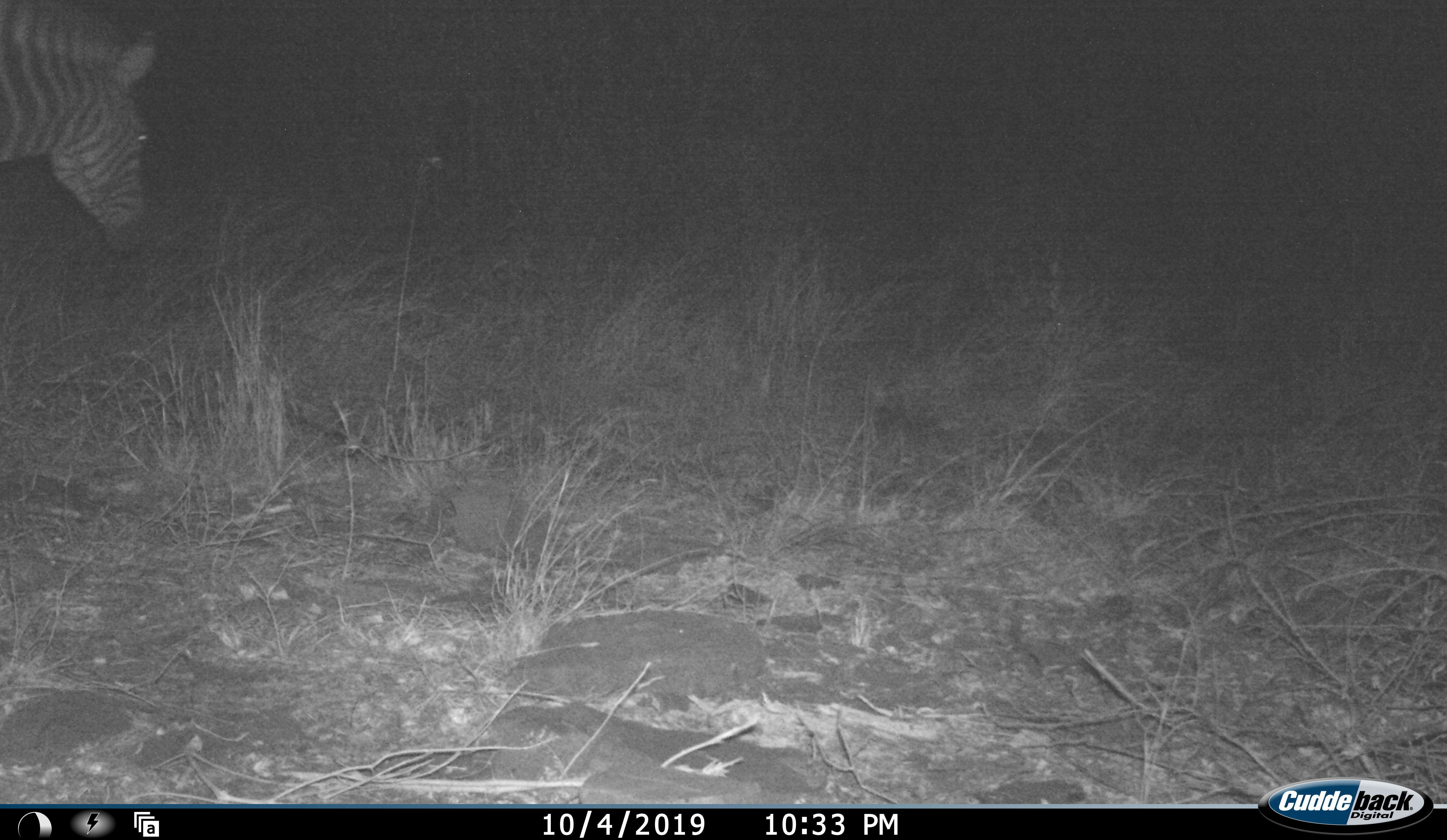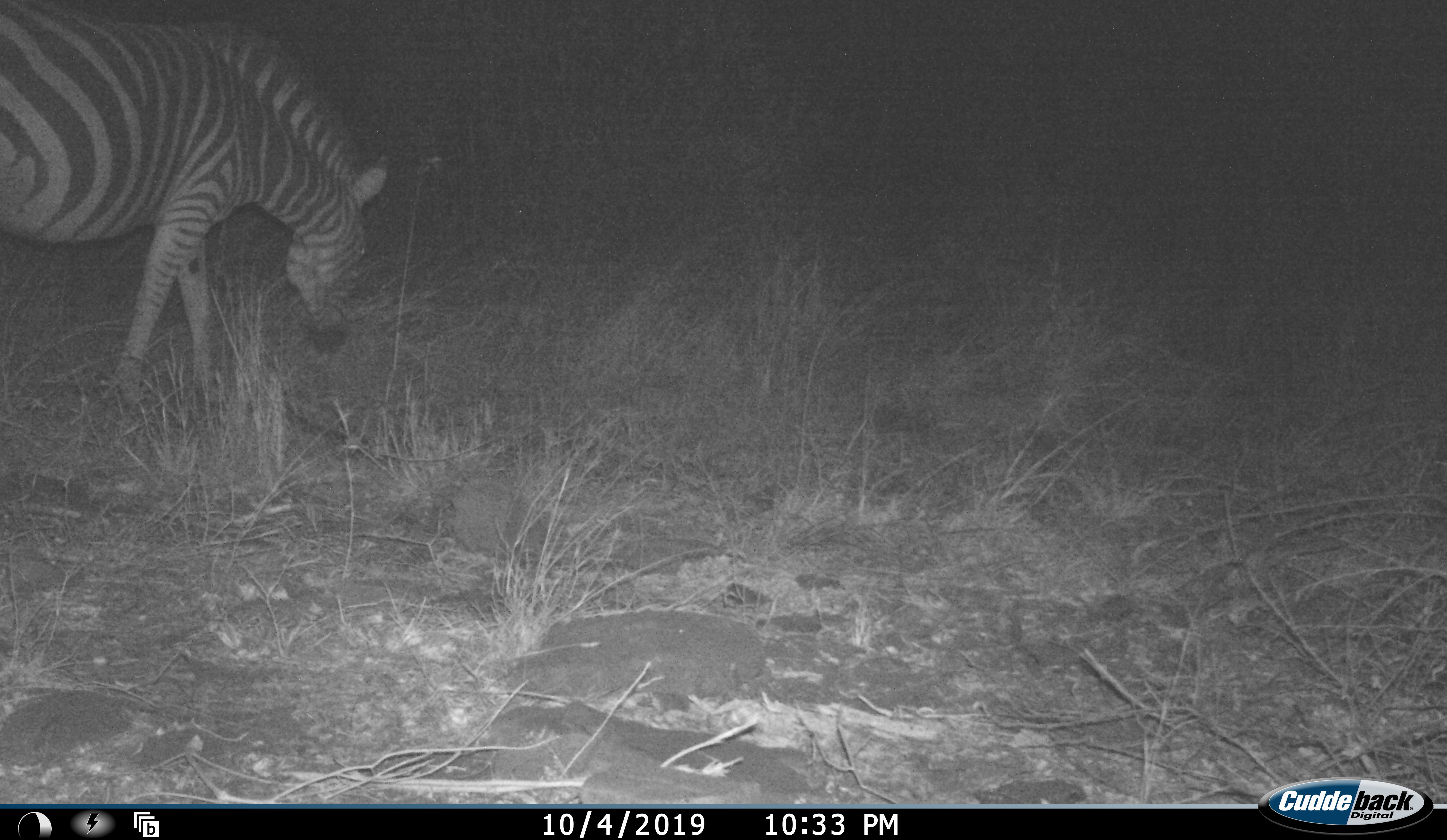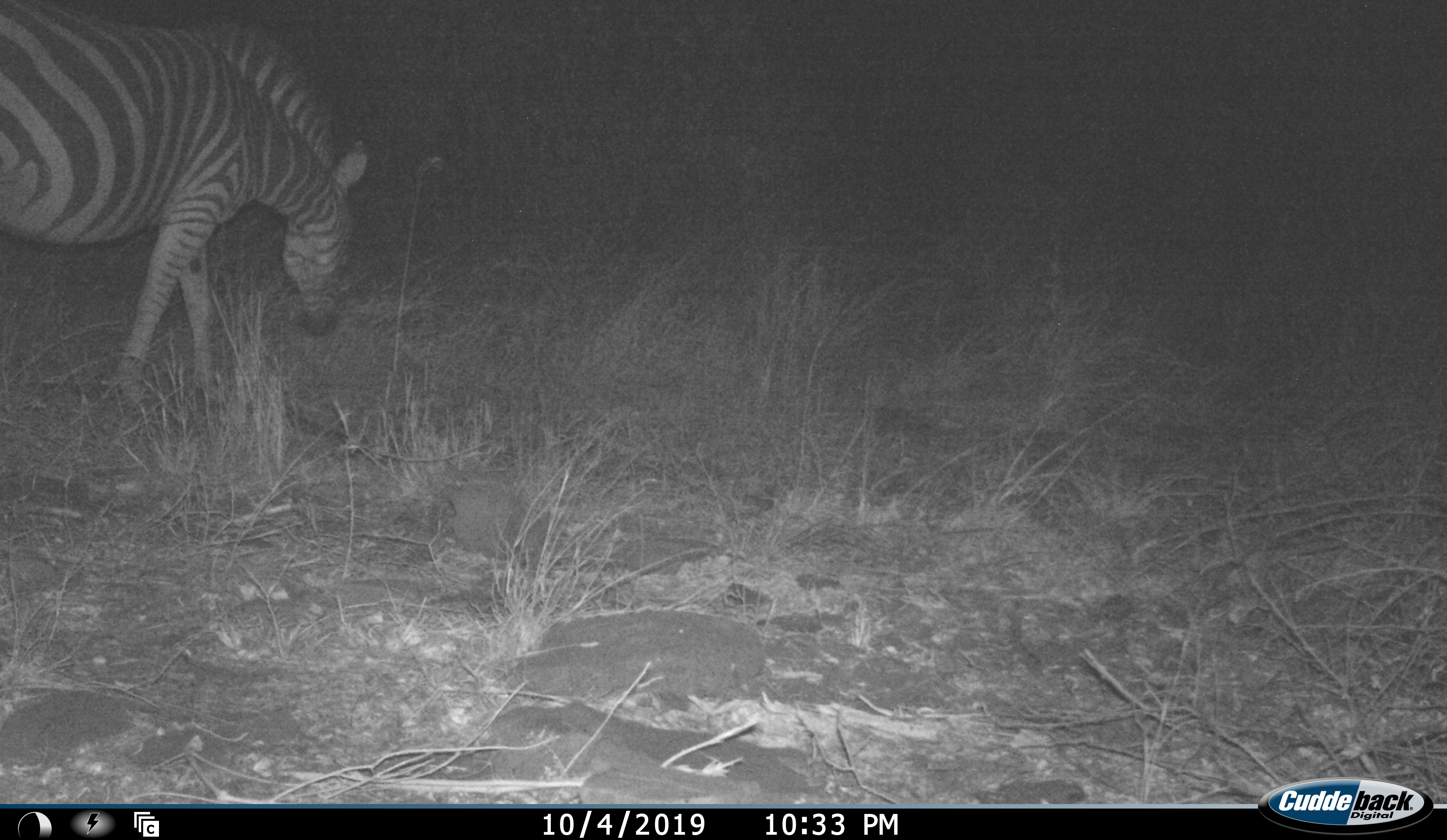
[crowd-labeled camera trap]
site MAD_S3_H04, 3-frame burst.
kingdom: Animalia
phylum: Chordata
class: Mammalia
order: Perissodactyla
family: Equidae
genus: Equus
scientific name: Equus quagga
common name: plains zebra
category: zebraplains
Zebraplains (plains zebra) (Equus quagga), count 1. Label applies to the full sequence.